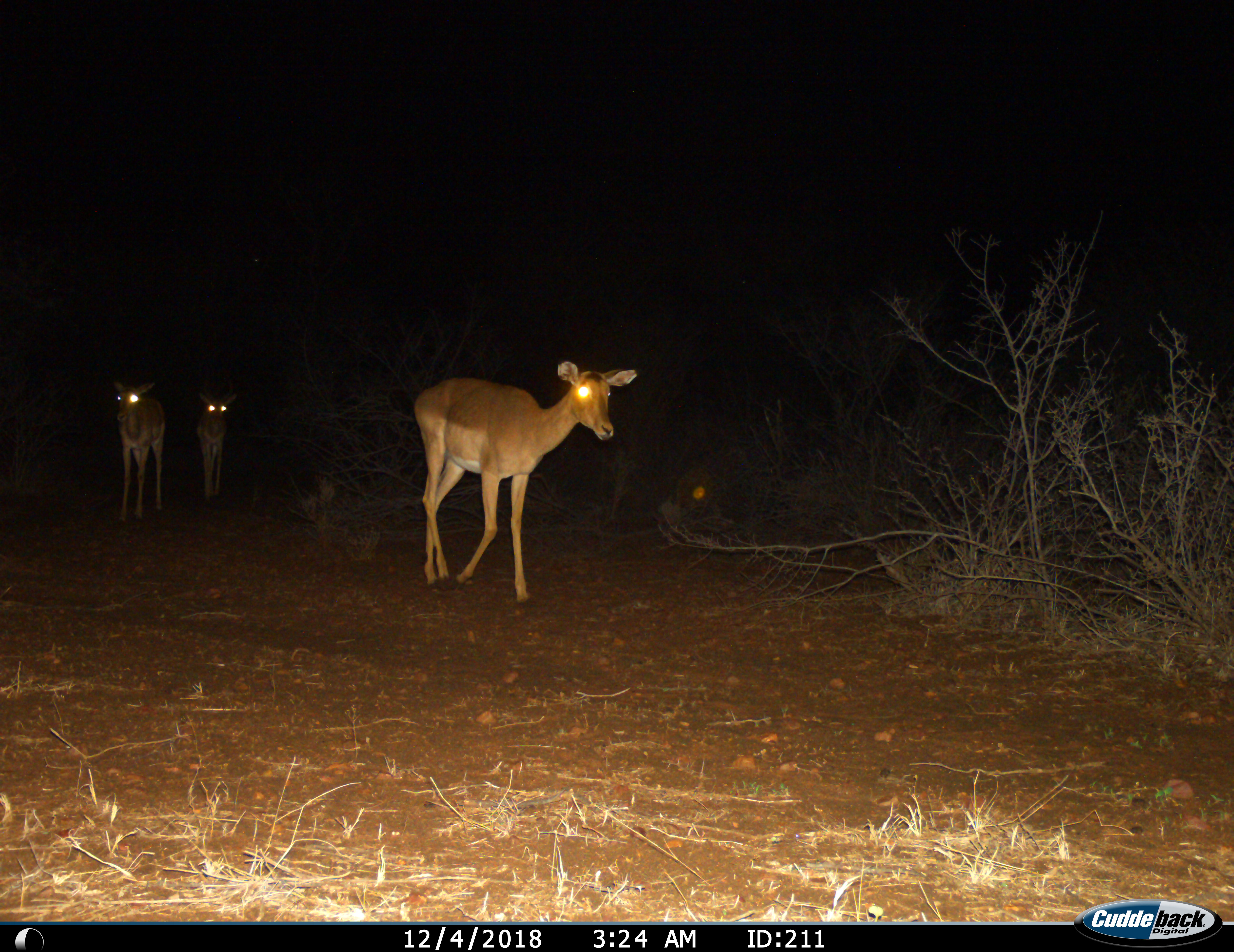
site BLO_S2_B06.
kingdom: Animalia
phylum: Chordata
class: Mammalia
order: Artiodactyla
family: Bovidae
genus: Aepyceros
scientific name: Aepyceros melampus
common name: impala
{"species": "impala (Aepyceros melampus)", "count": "3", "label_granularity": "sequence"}